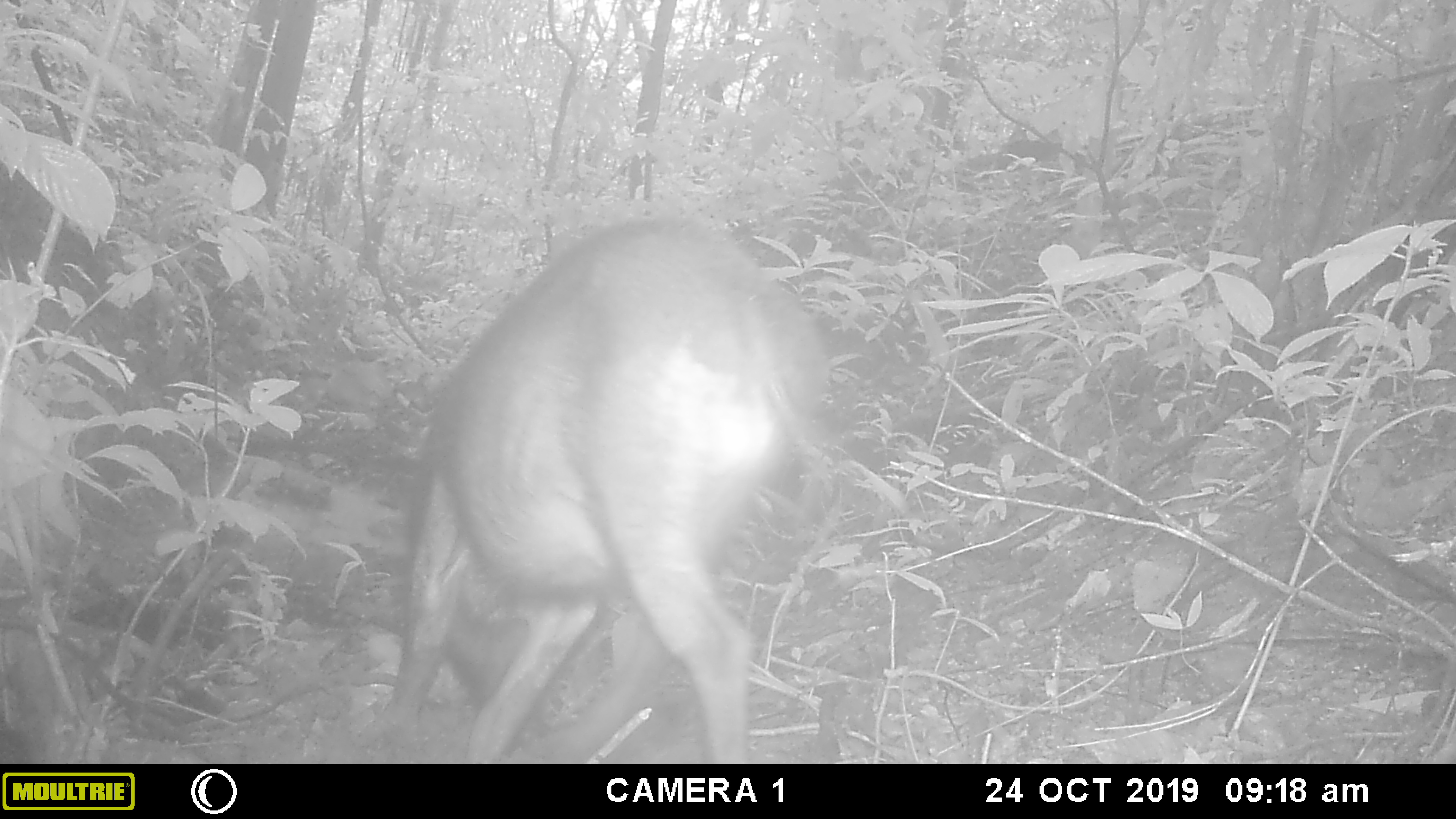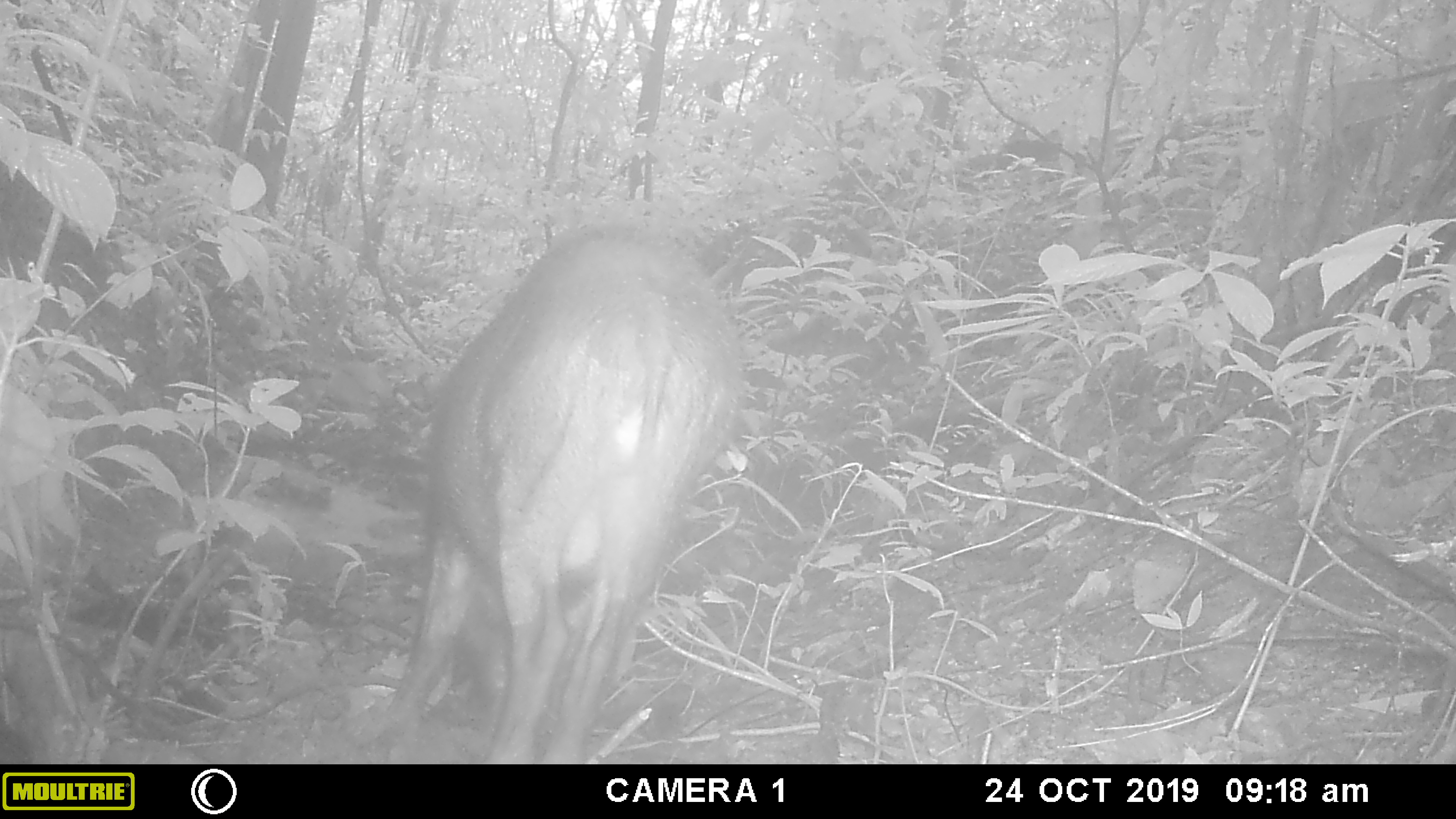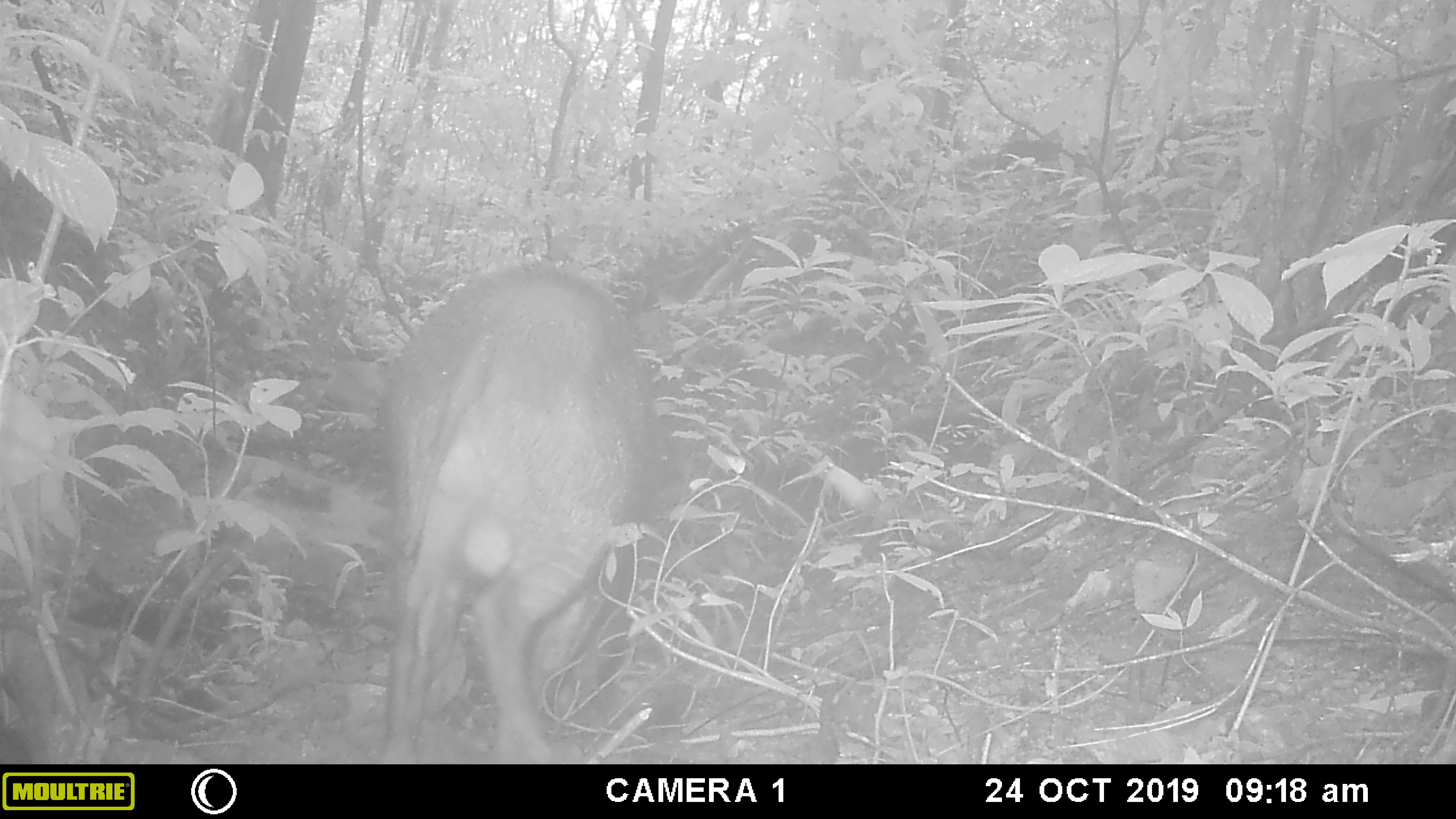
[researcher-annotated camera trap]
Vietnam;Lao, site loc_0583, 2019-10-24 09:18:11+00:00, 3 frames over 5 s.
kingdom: Animalia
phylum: Chordata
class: Mammalia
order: Artiodactyla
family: Suidae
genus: Sus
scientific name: Sus scrofa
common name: eurasian wild pig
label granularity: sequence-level